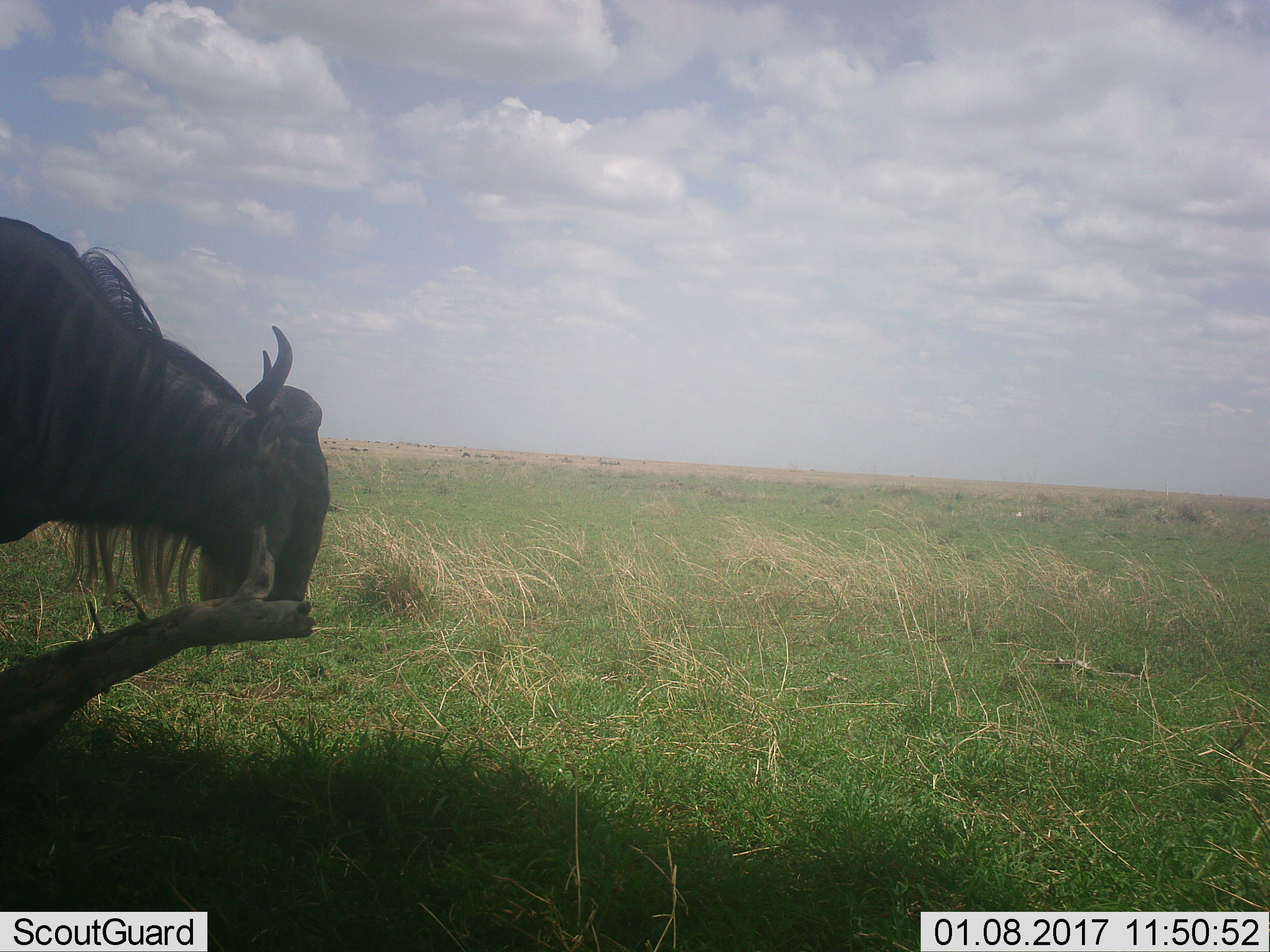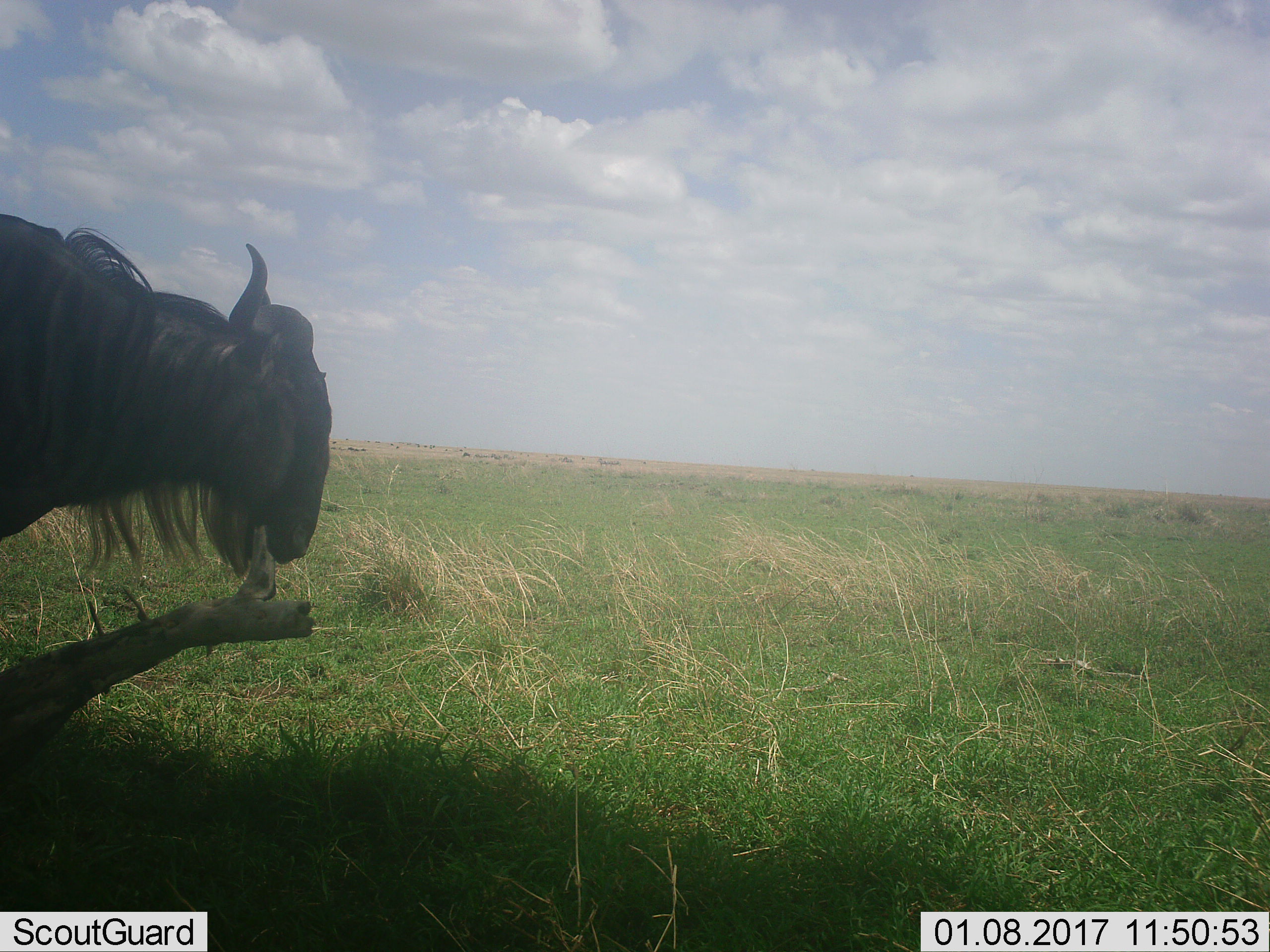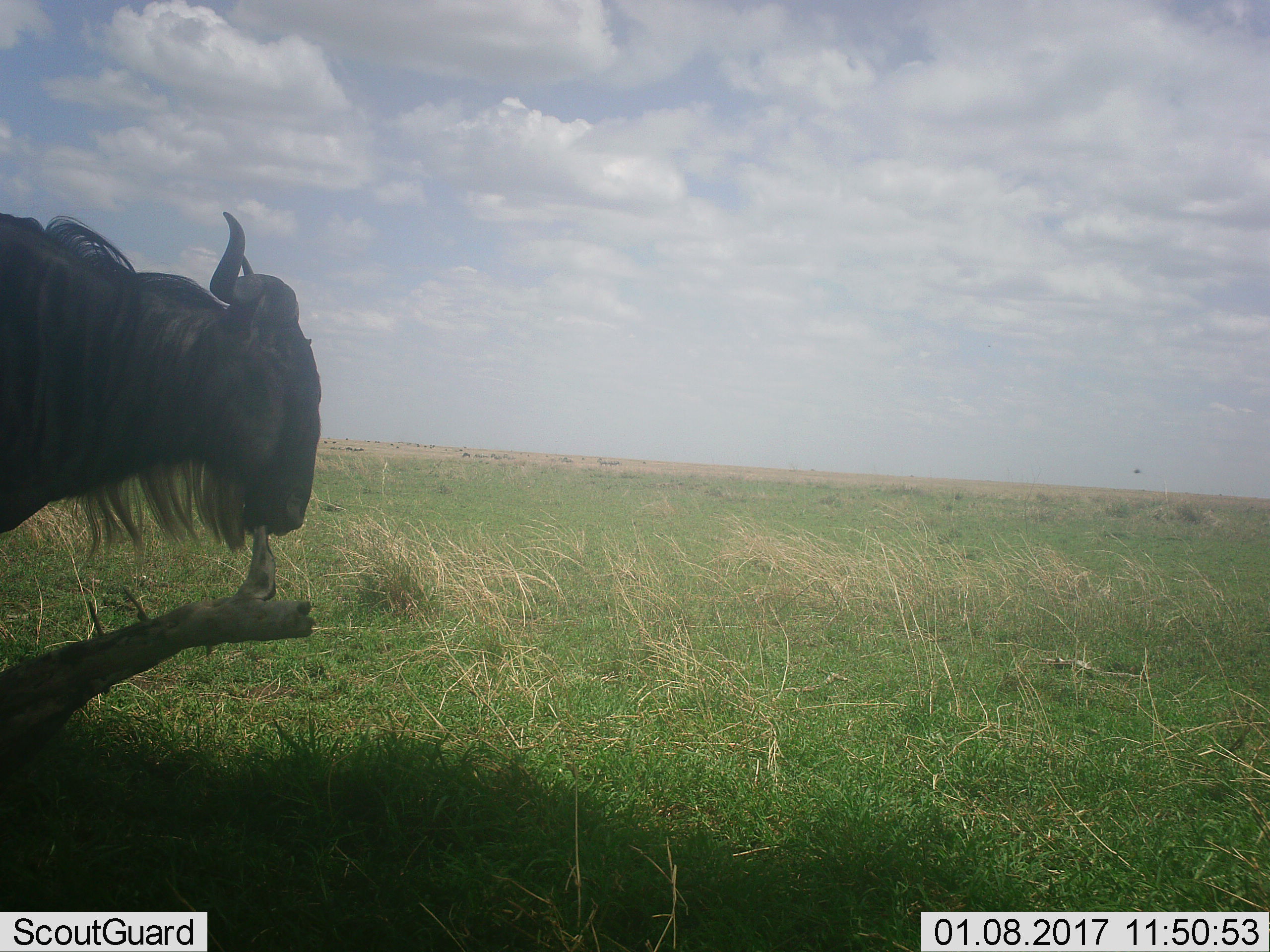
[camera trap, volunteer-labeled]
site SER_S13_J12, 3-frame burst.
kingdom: Animalia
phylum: Chordata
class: Mammalia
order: Artiodactyla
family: Bovidae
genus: Connochaetes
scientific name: Connochaetes taurinus taurinus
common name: blue wildebeest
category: wildebeestblue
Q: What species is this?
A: Wildebeestblue (blue wildebeest) (Connochaetes taurinus taurinus).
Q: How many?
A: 1.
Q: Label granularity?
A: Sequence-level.